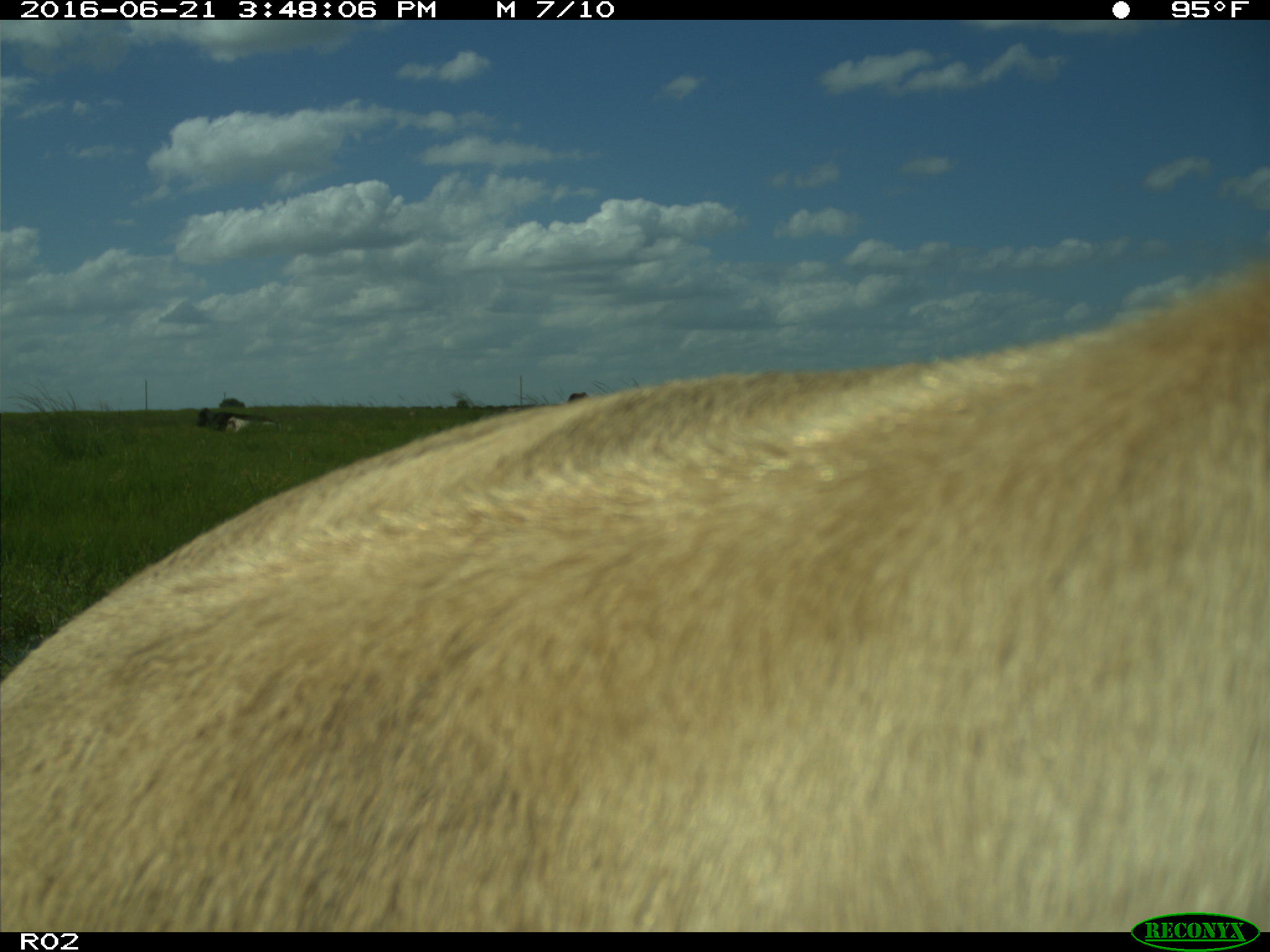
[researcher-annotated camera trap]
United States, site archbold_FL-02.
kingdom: Animalia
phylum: Chordata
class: Mammalia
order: Artiodactyla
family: Bovidae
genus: Bos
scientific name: Bos taurus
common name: domestic cow